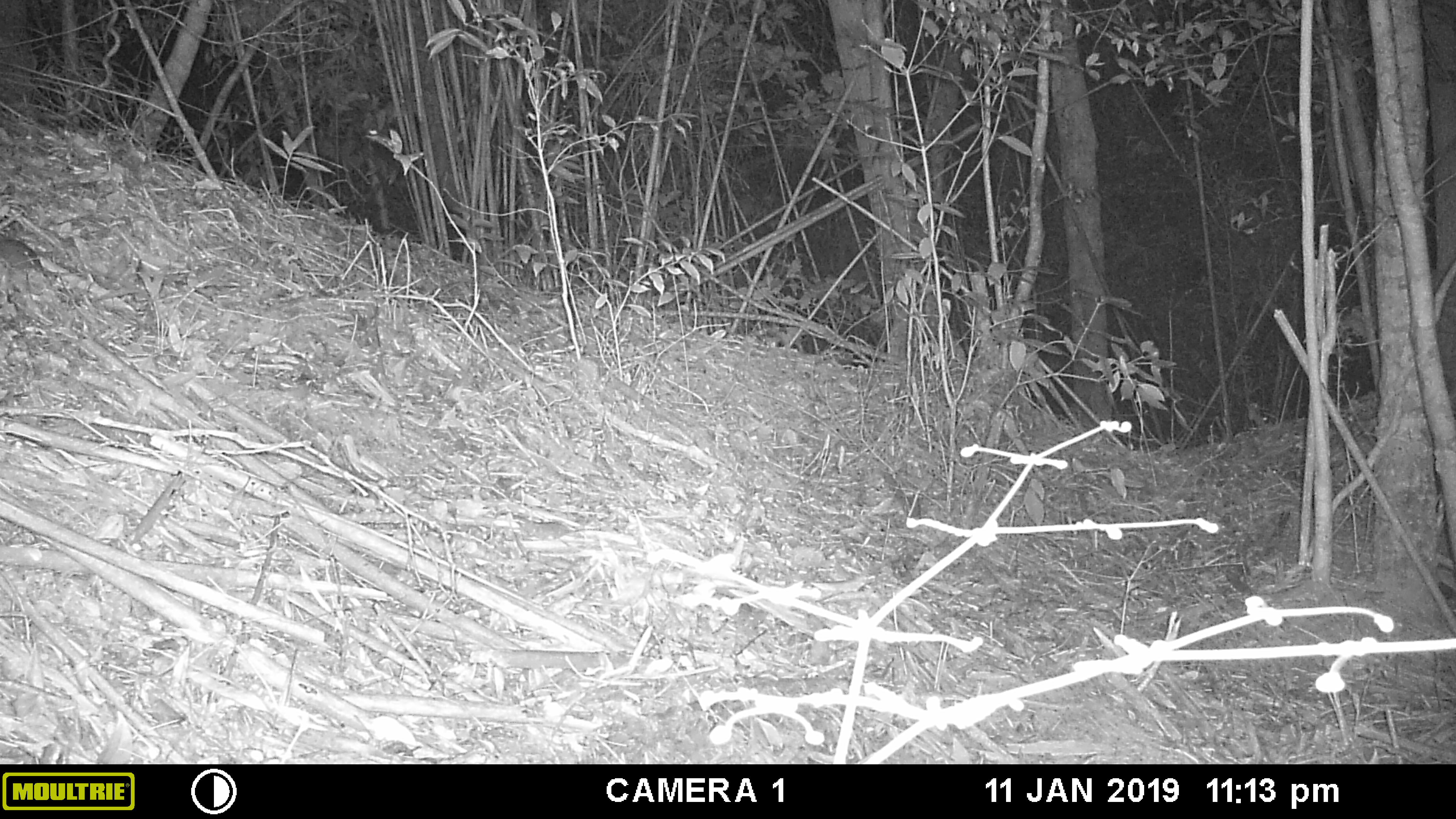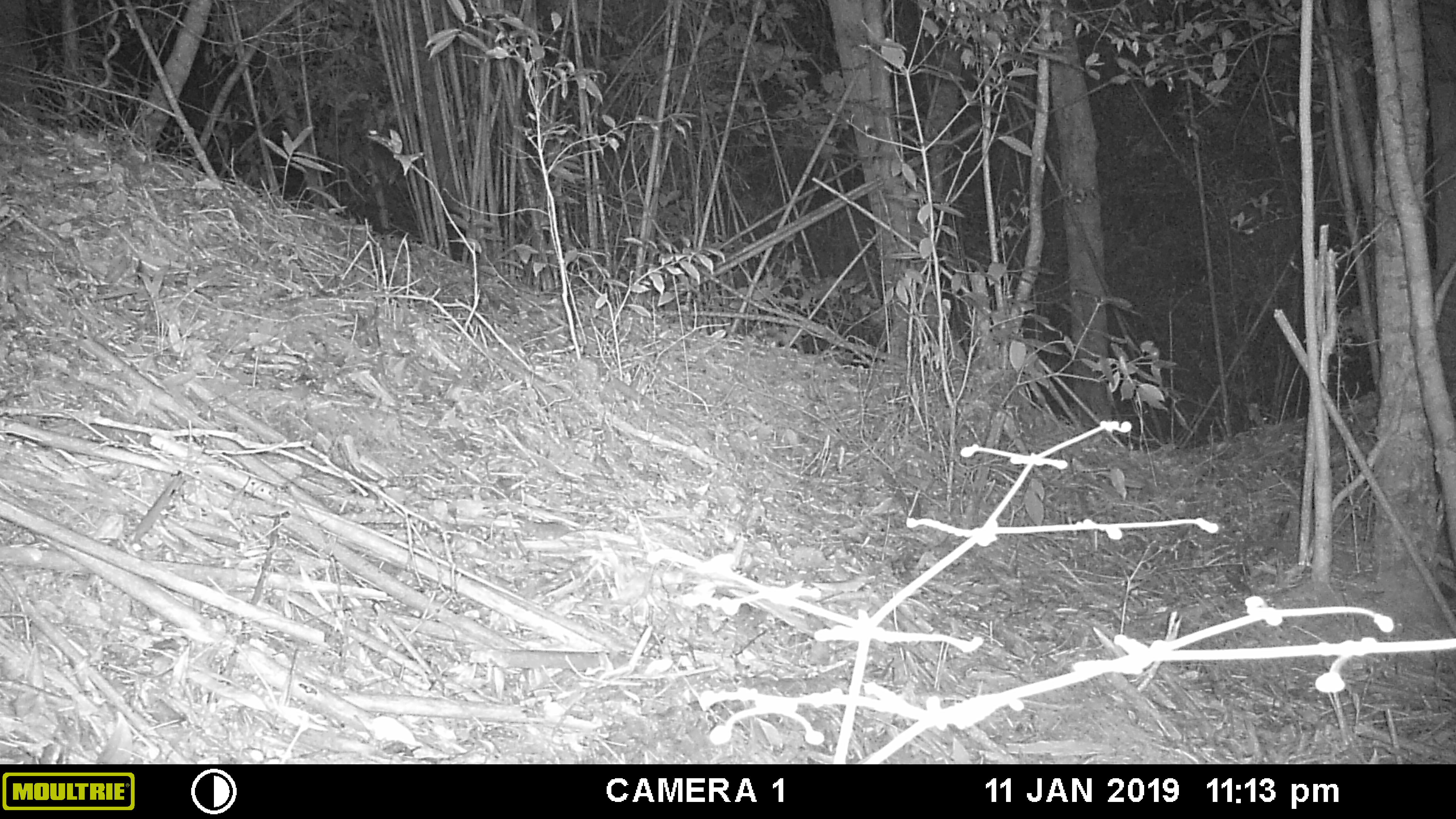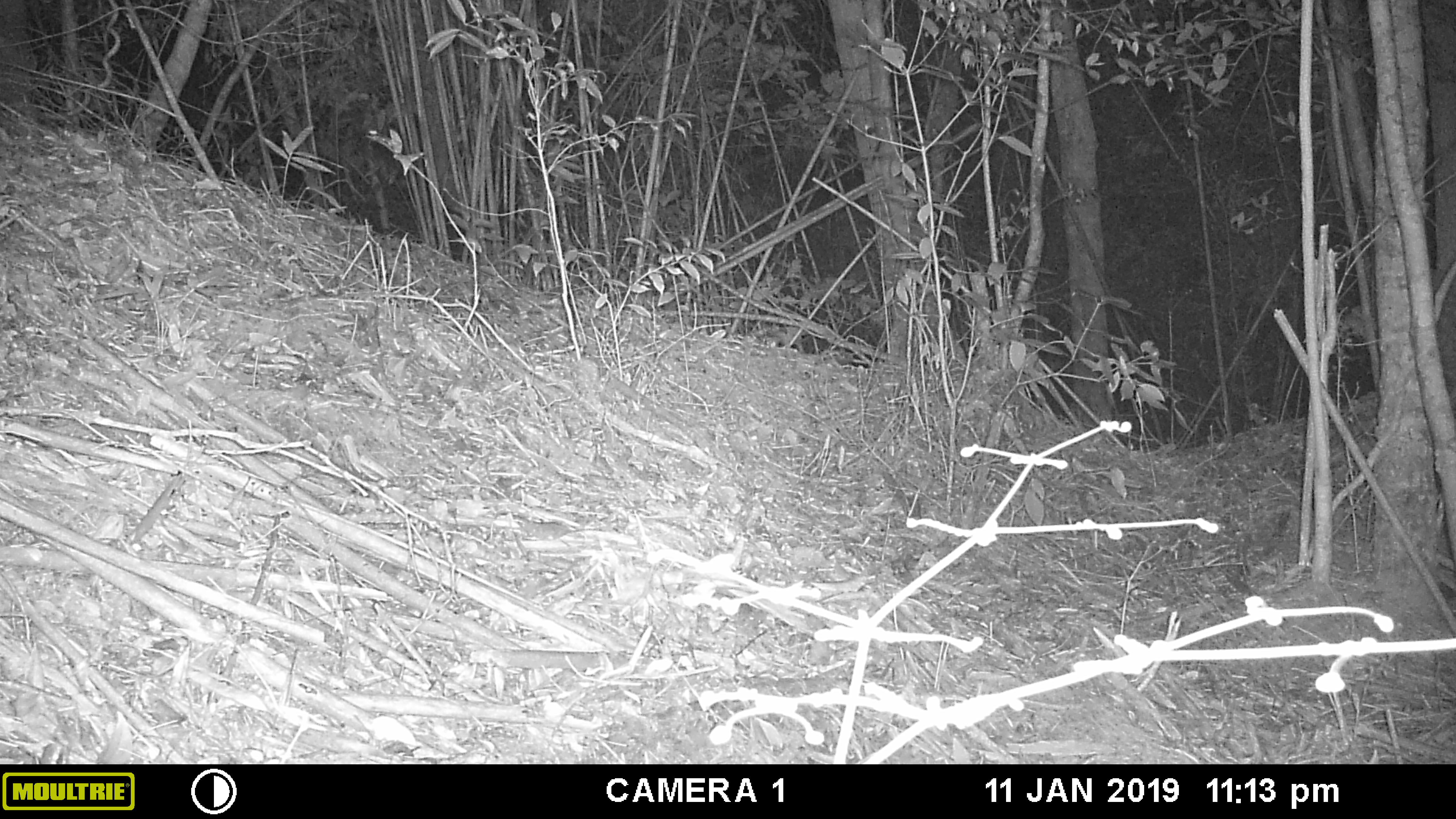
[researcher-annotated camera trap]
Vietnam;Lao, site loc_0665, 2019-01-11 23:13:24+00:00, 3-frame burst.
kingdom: Animalia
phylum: Chordata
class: Mammalia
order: Rodentia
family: Muridae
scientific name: Muridae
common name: old-world mice and rats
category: unidentified murid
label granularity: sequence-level